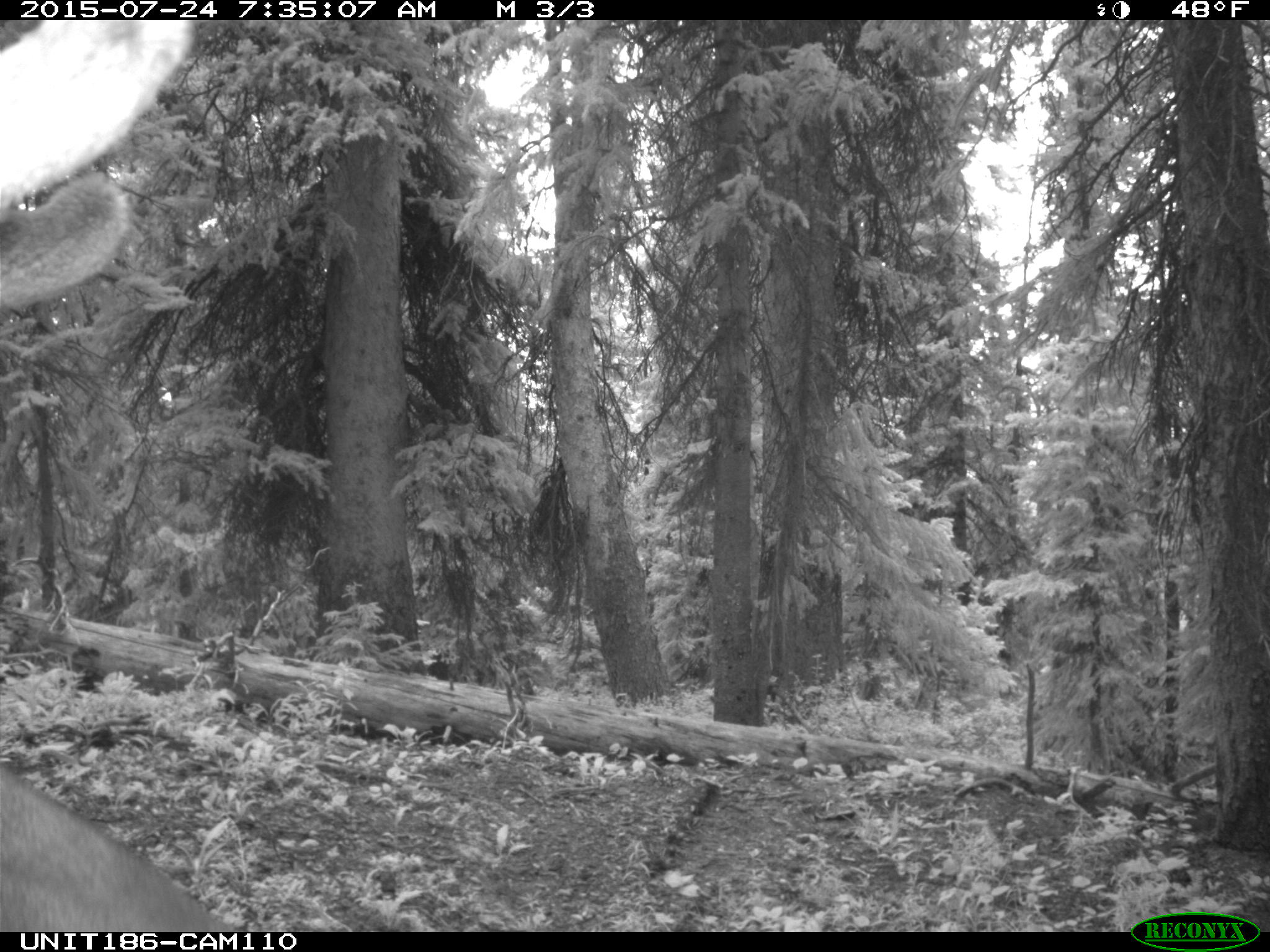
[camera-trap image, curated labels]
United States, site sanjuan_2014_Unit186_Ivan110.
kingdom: Animalia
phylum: Chordata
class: Mammalia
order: Artiodactyla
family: Cervidae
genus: Cervus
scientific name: Cervus elaphus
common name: red deer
Cervus elaphus (red deer).